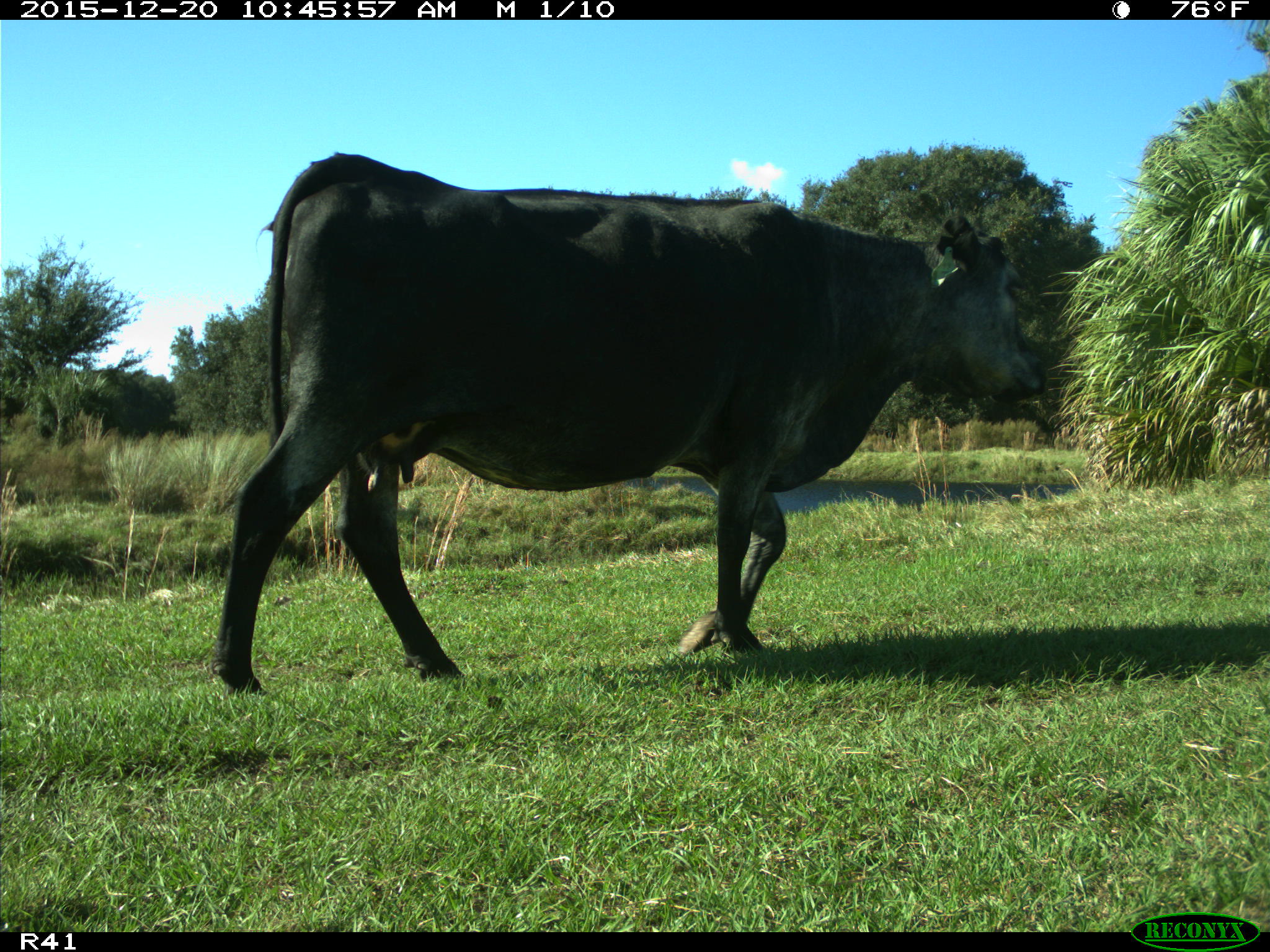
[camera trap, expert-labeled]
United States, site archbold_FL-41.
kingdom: Animalia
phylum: Chordata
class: Mammalia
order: Artiodactyla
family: Bovidae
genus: Bos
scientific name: Bos taurus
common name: domestic cow